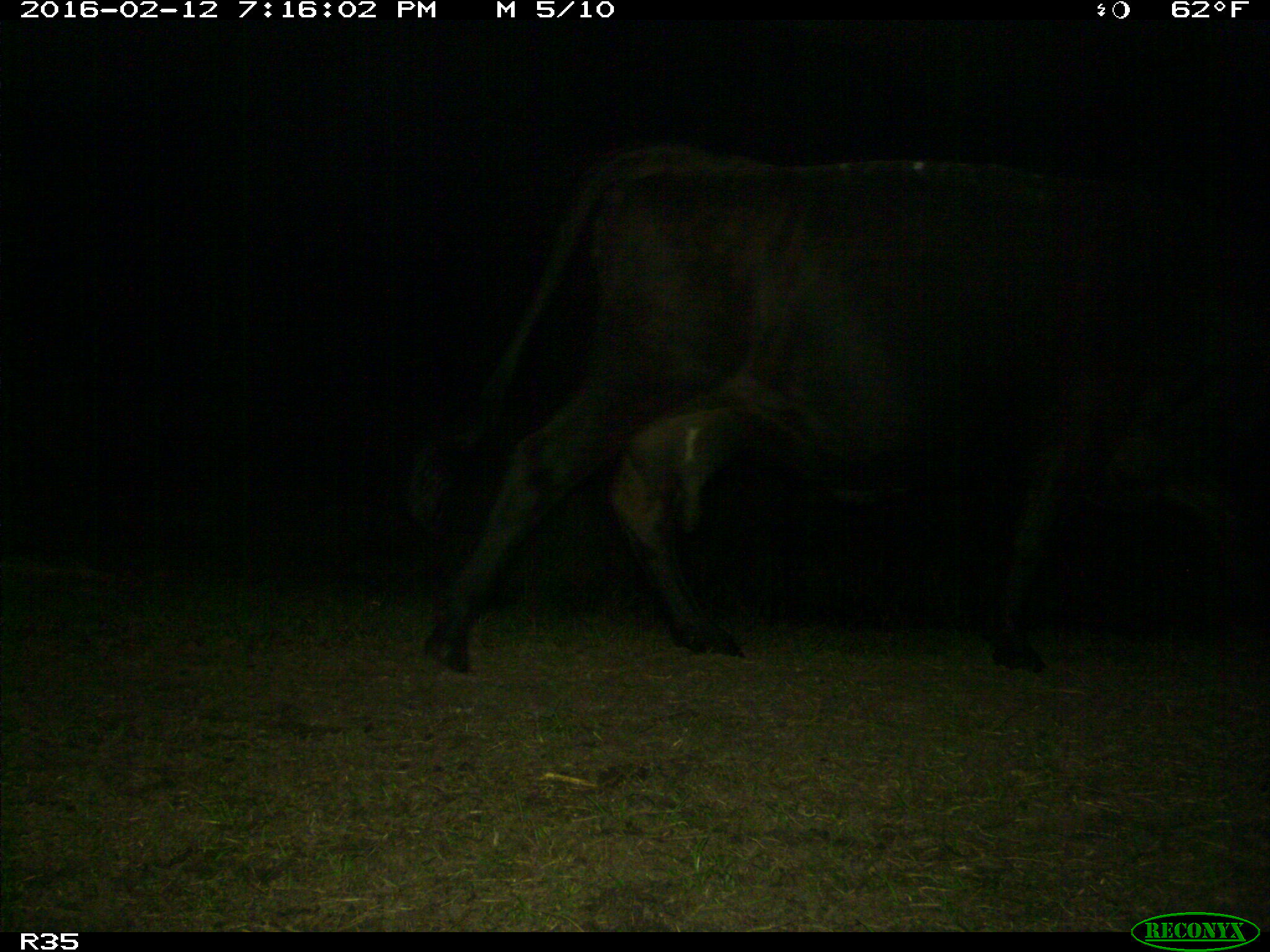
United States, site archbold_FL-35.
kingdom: Animalia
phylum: Chordata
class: Mammalia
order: Artiodactyla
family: Bovidae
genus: Bos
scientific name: Bos taurus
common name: domestic cow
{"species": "Bos taurus (domestic cow)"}